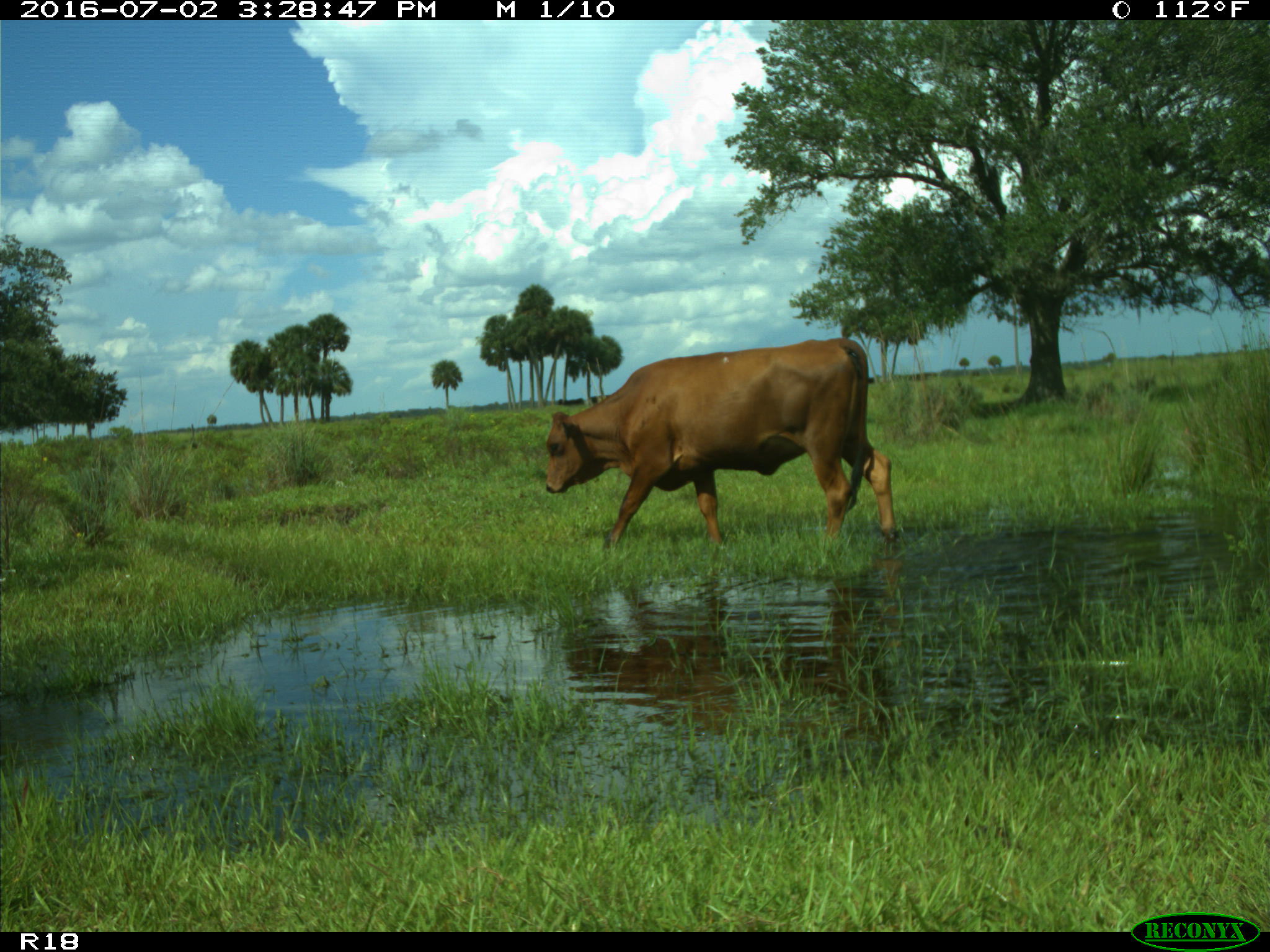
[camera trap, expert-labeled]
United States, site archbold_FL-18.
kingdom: Animalia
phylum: Chordata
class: Mammalia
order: Artiodactyla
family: Bovidae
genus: Bos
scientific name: Bos taurus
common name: domestic cow